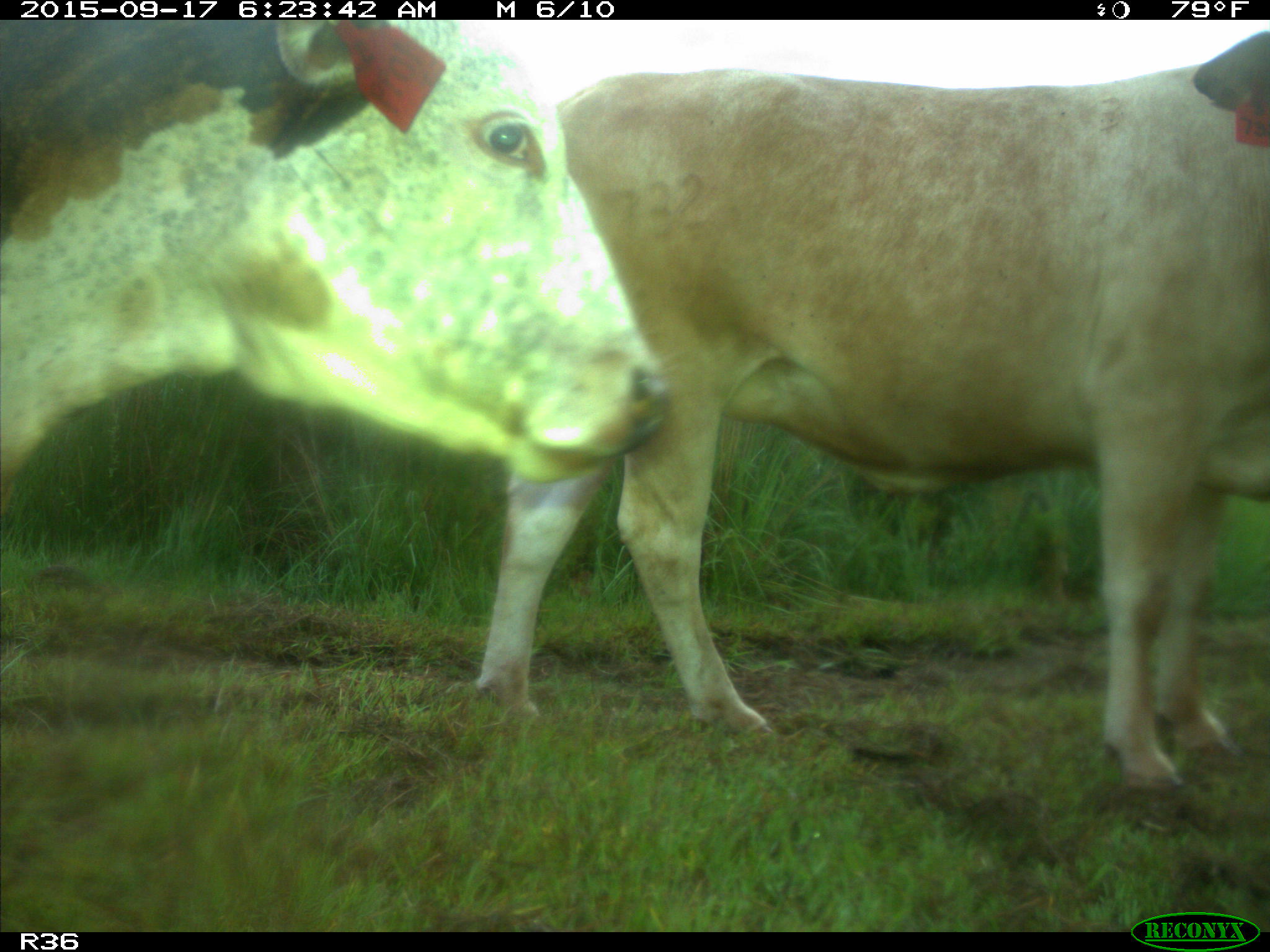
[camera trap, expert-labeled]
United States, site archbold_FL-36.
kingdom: Animalia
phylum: Chordata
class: Mammalia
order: Artiodactyla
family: Bovidae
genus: Bos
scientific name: Bos taurus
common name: domestic cow